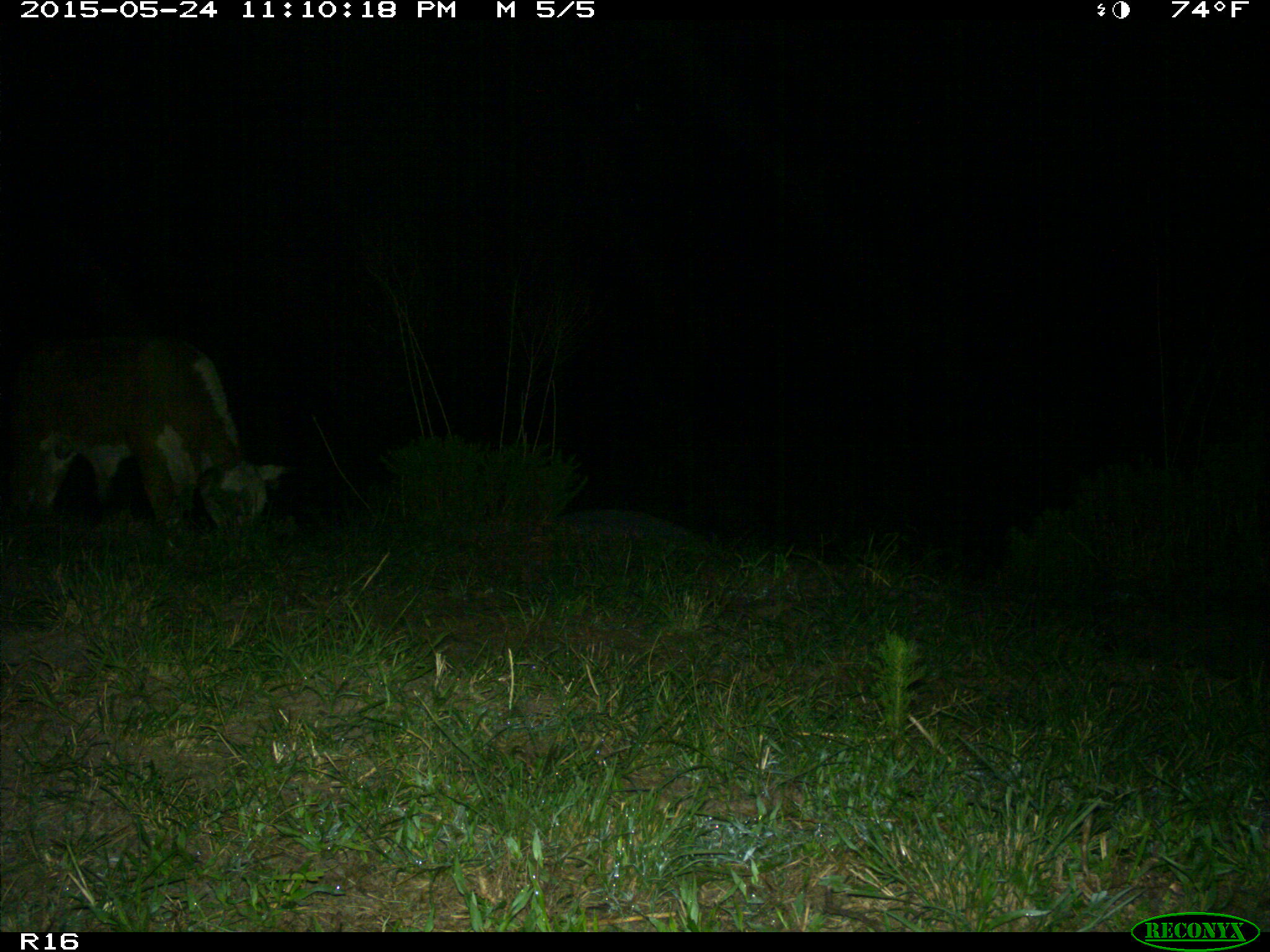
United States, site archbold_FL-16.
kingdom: Animalia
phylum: Chordata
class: Mammalia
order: Artiodactyla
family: Bovidae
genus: Bos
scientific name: Bos taurus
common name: domestic cow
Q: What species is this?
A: Bos taurus (domestic cow).